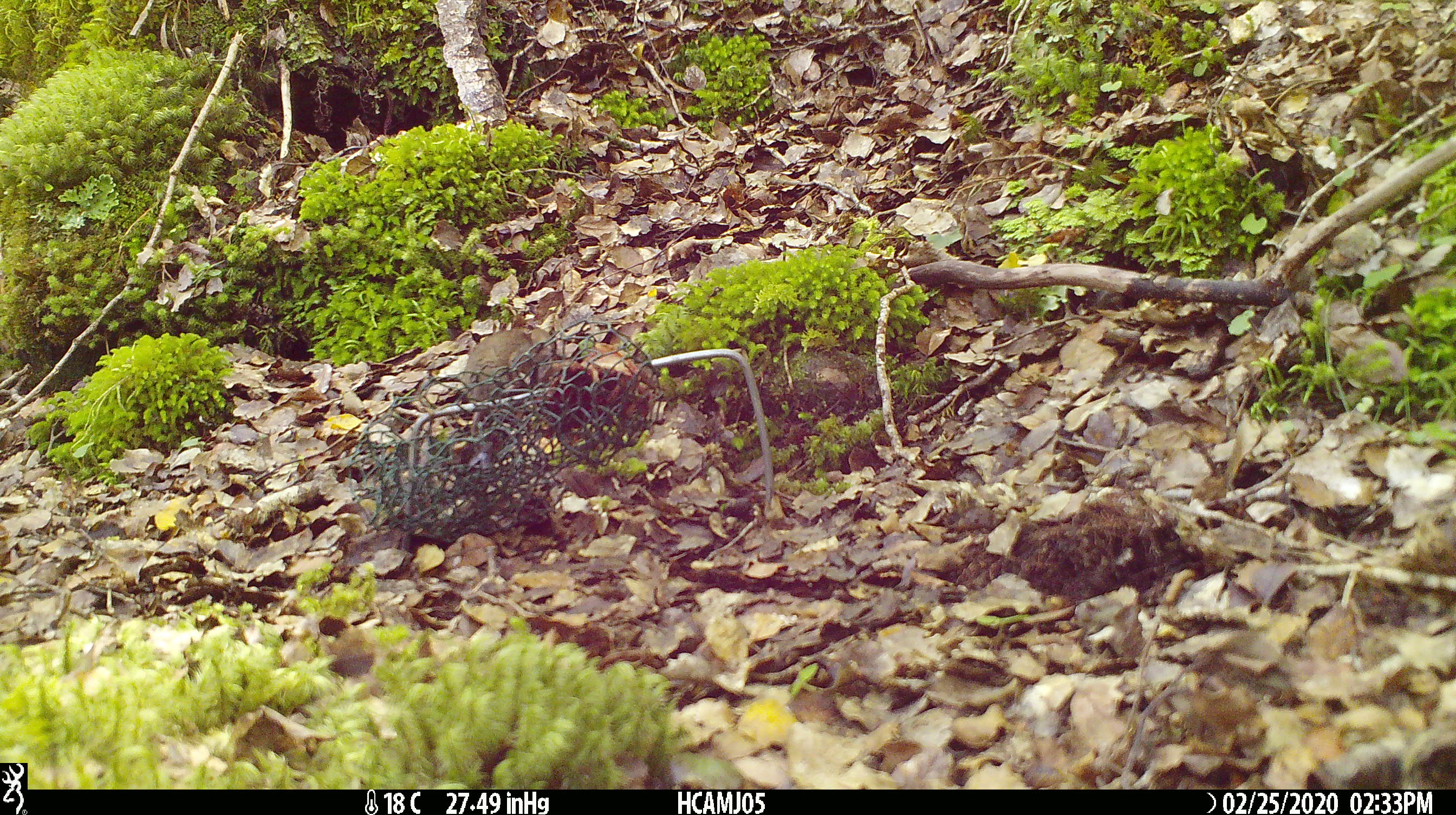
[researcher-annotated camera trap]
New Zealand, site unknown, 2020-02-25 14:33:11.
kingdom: Animalia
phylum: Chordata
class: Mammalia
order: Rodentia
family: Muridae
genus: Mus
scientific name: Mus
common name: mouse